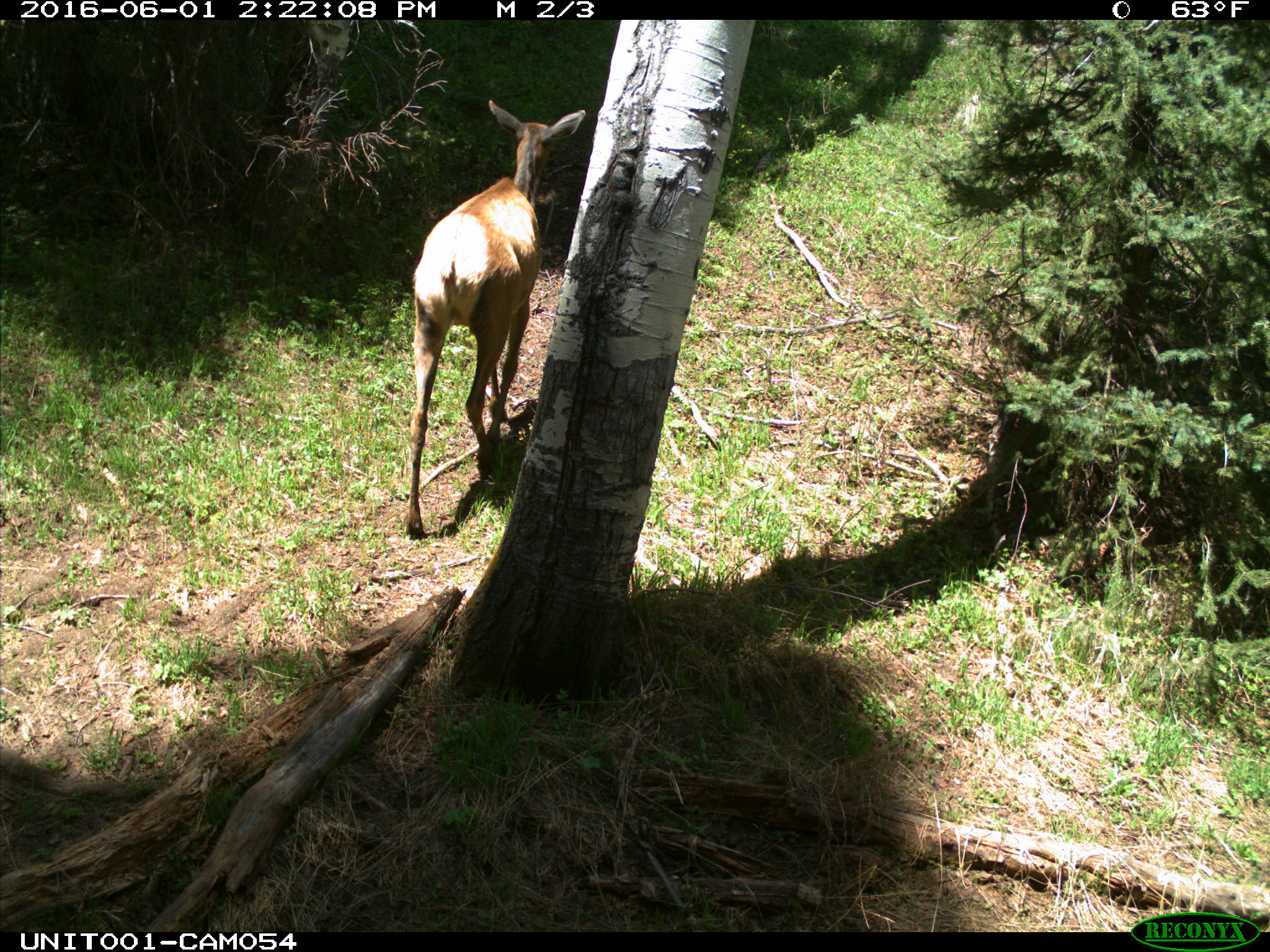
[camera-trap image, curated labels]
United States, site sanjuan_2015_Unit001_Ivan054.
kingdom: Animalia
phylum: Chordata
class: Mammalia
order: Artiodactyla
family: Cervidae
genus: Cervus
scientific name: Cervus elaphus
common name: red deer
Cervus elaphus (red deer).